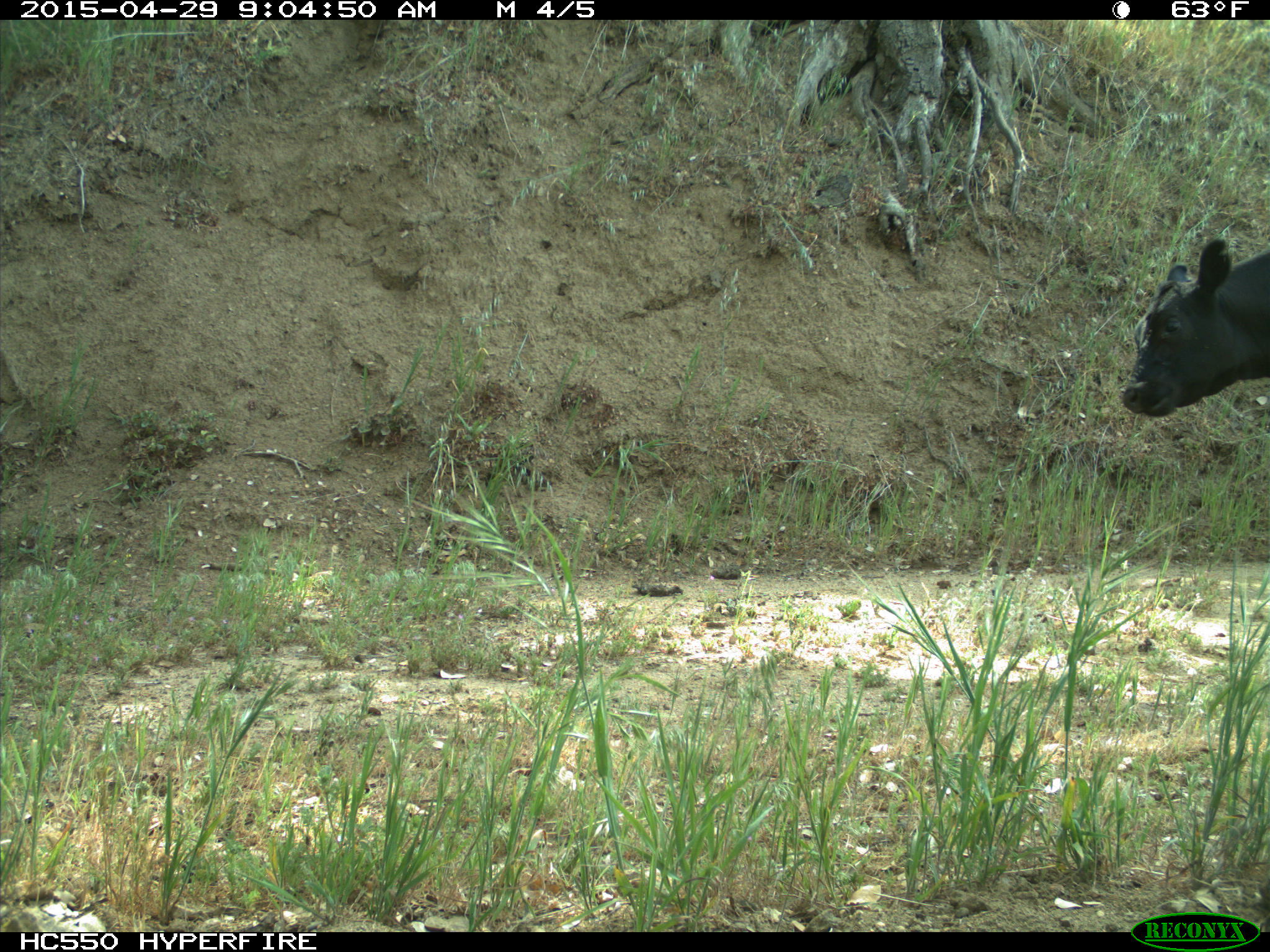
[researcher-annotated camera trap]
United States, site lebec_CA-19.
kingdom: Animalia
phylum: Chordata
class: Mammalia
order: Artiodactyla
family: Bovidae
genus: Bos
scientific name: Bos taurus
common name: domestic cow